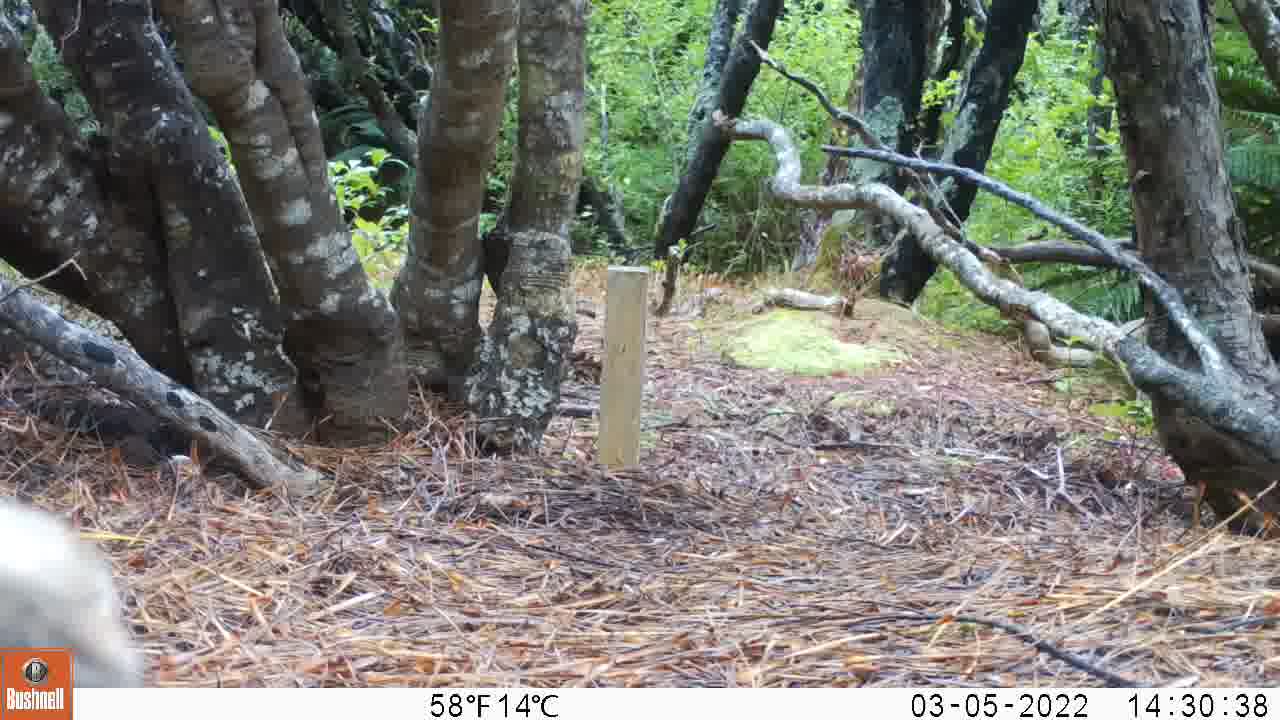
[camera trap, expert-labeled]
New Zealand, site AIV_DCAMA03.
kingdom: Animalia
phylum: Chordata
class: Mammalia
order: Carnivora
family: Felidae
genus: Felis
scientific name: Felis catus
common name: domestic cat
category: cat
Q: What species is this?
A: Cat (domestic cat) (Felis catus).